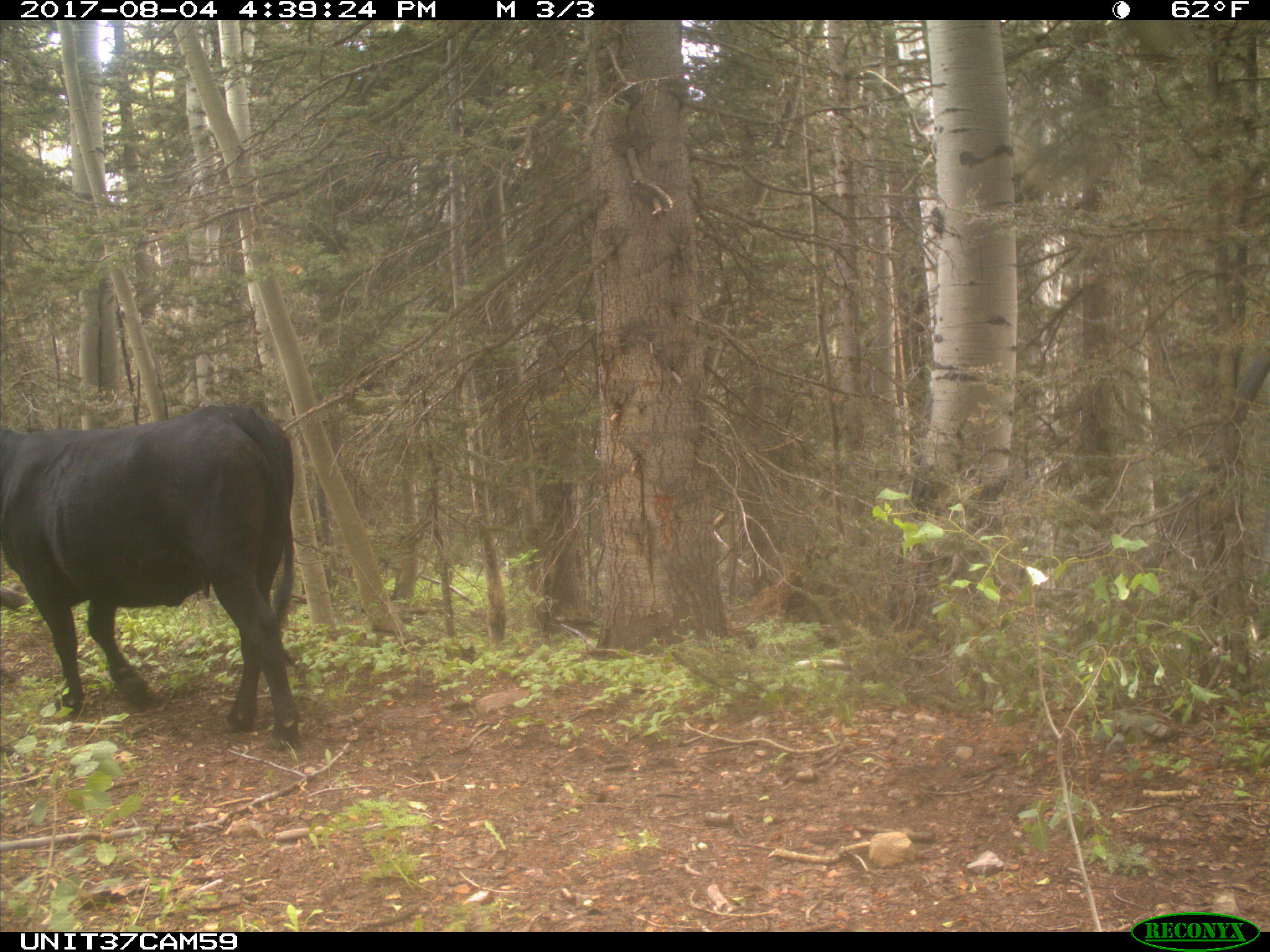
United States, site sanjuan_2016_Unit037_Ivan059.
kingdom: Animalia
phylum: Chordata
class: Mammalia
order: Artiodactyla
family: Bovidae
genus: Bos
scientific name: Bos taurus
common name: domestic cow